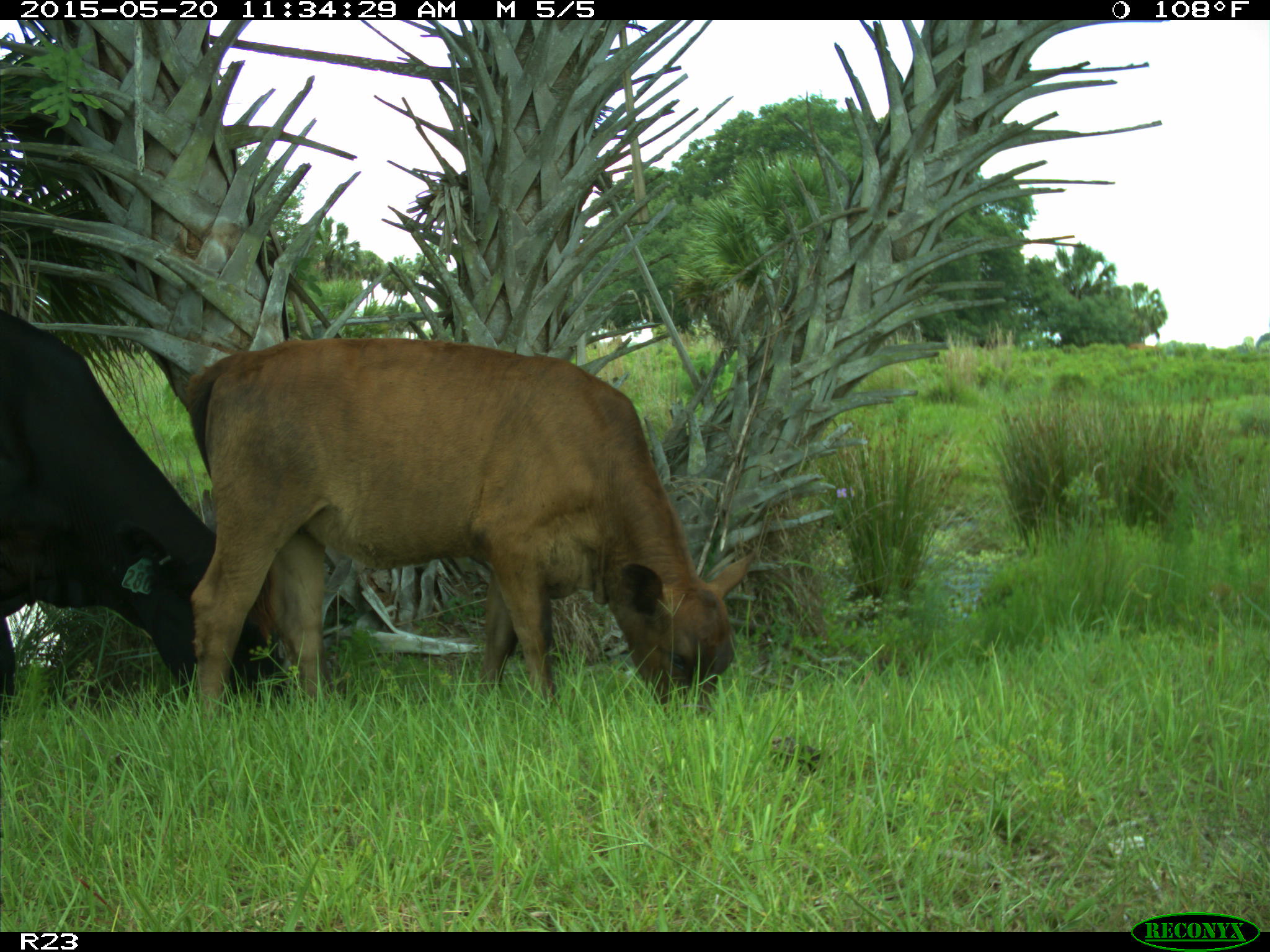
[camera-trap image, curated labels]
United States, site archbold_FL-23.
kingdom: Animalia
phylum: Chordata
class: Mammalia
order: Artiodactyla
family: Bovidae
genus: Bos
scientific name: Bos taurus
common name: domestic cow